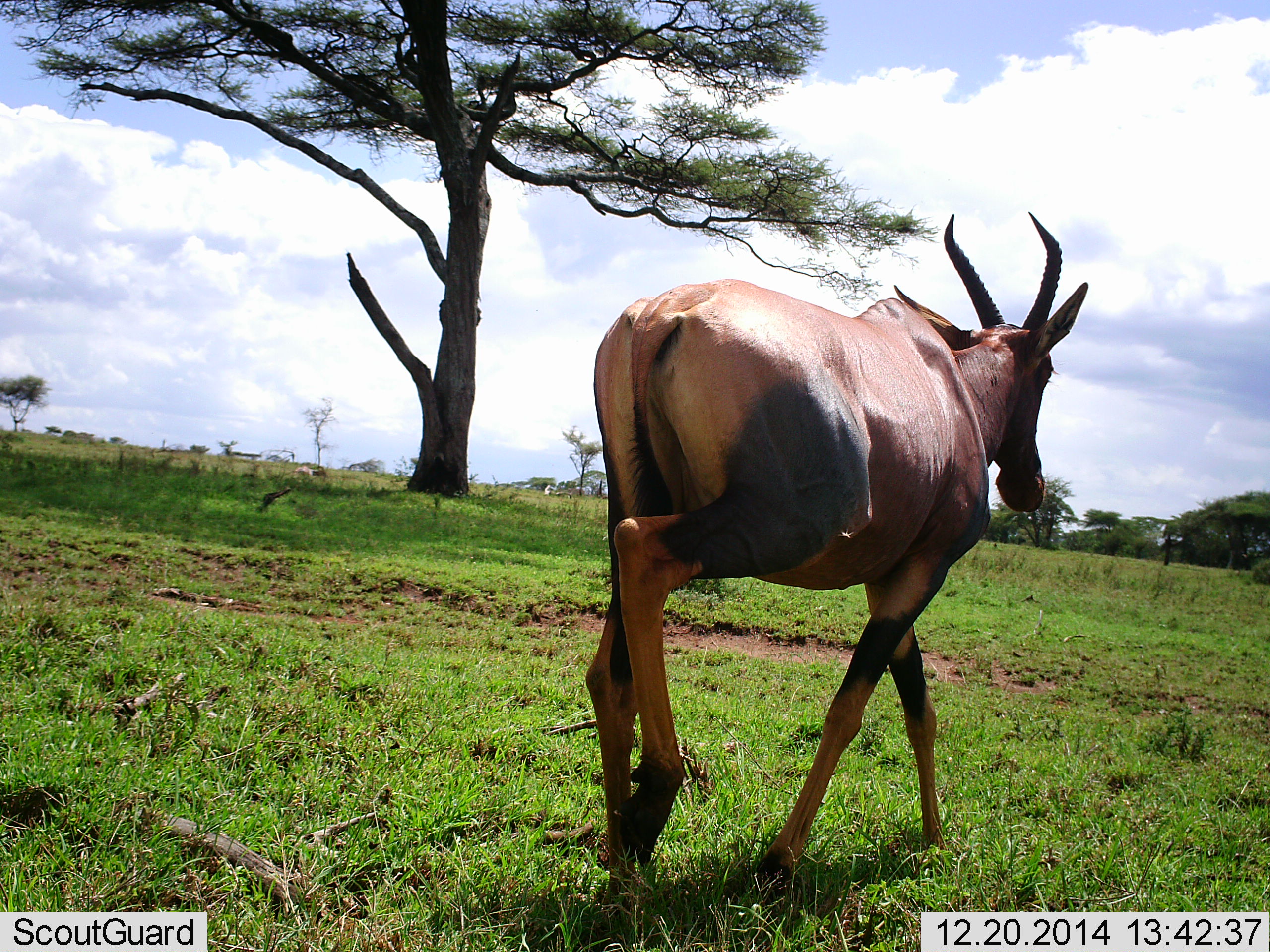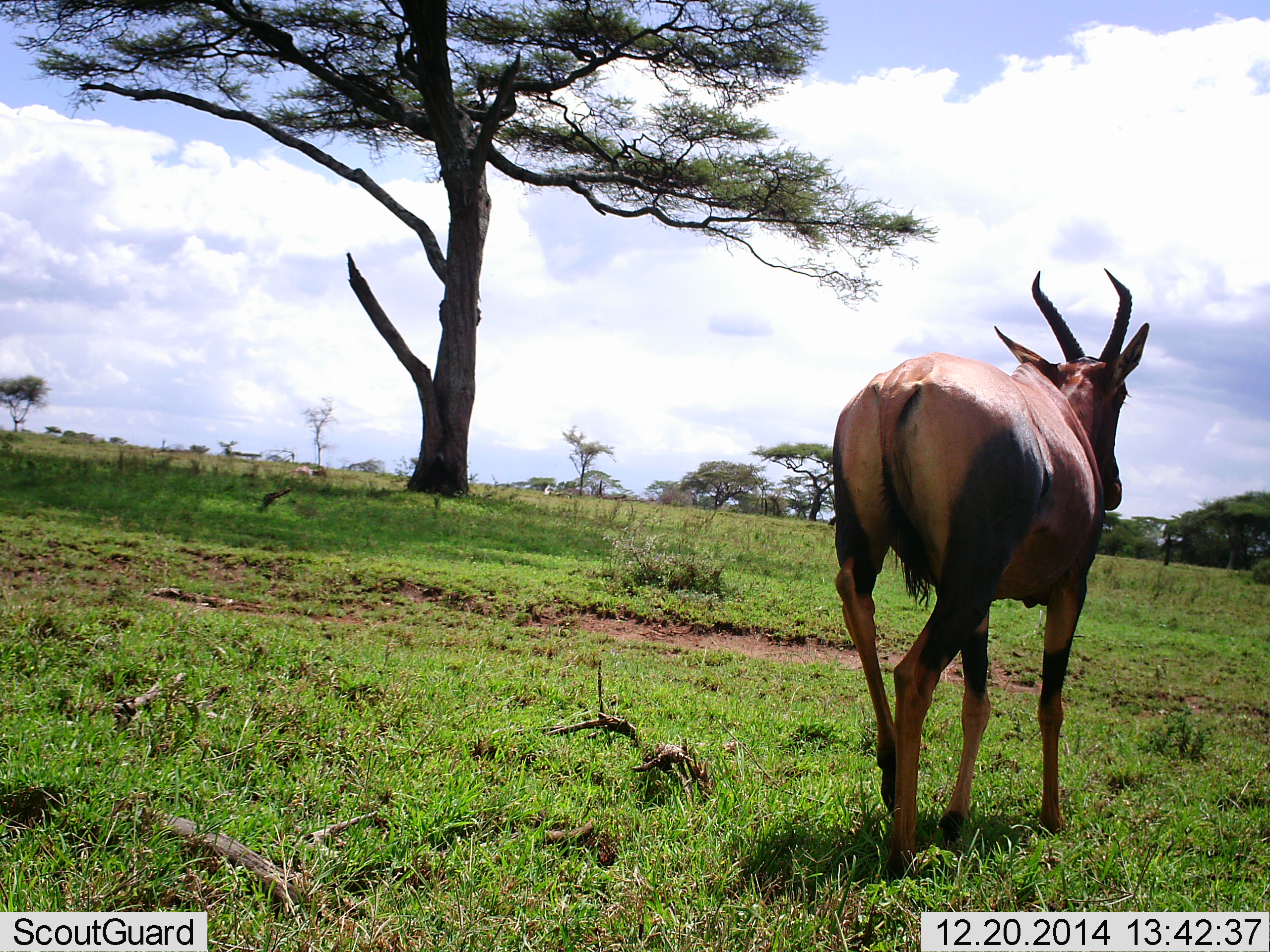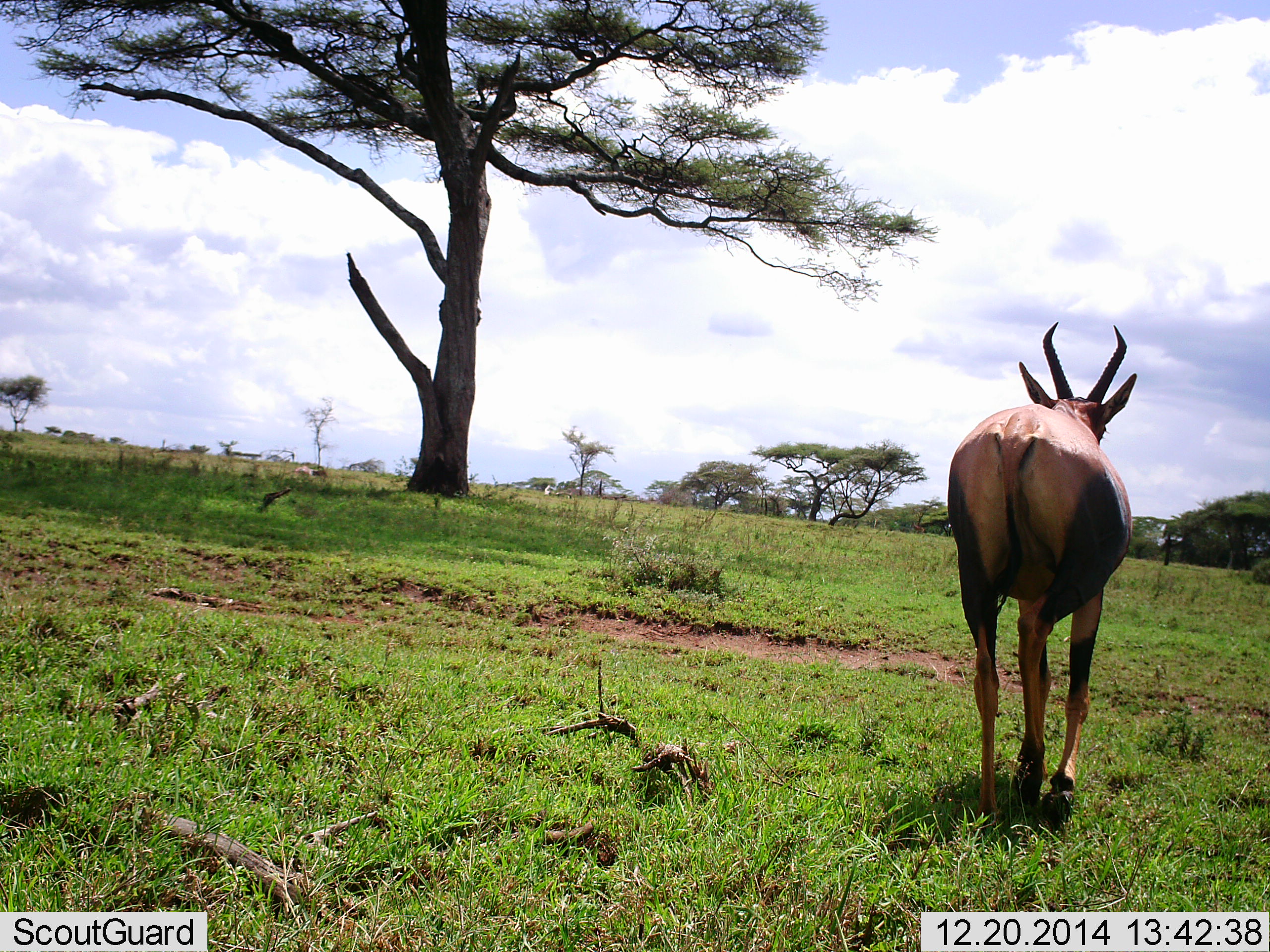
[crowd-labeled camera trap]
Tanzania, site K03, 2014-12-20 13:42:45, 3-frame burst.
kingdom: Animalia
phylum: Chordata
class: Mammalia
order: Artiodactyla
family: Bovidae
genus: Damaliscus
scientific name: Damaliscus lunatus jimela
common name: topi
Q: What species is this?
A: Topi (Damaliscus lunatus jimela).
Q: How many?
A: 1.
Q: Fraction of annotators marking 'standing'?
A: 9%.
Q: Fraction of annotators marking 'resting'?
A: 0%.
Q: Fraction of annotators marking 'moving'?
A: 91%.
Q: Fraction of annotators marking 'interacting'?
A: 0%.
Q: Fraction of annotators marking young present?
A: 0%.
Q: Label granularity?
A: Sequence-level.